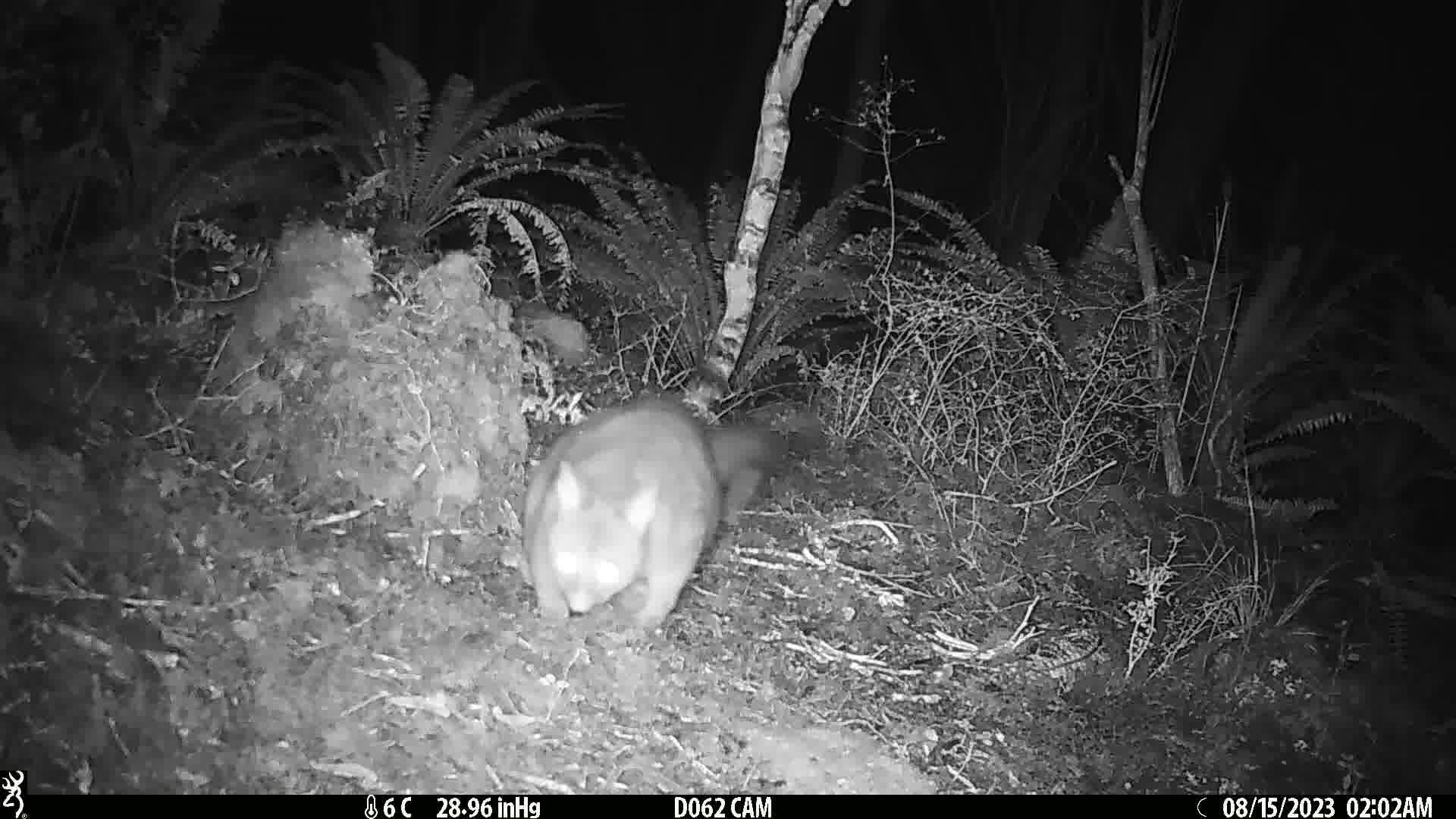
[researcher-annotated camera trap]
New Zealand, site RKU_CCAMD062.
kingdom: Animalia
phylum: Chordata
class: Mammalia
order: Diprotodontia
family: Phalangeridae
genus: Trichosurus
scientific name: Trichosurus vulpecula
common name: common brushtail possum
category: possum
Possum (common brushtail possum) (Trichosurus vulpecula).